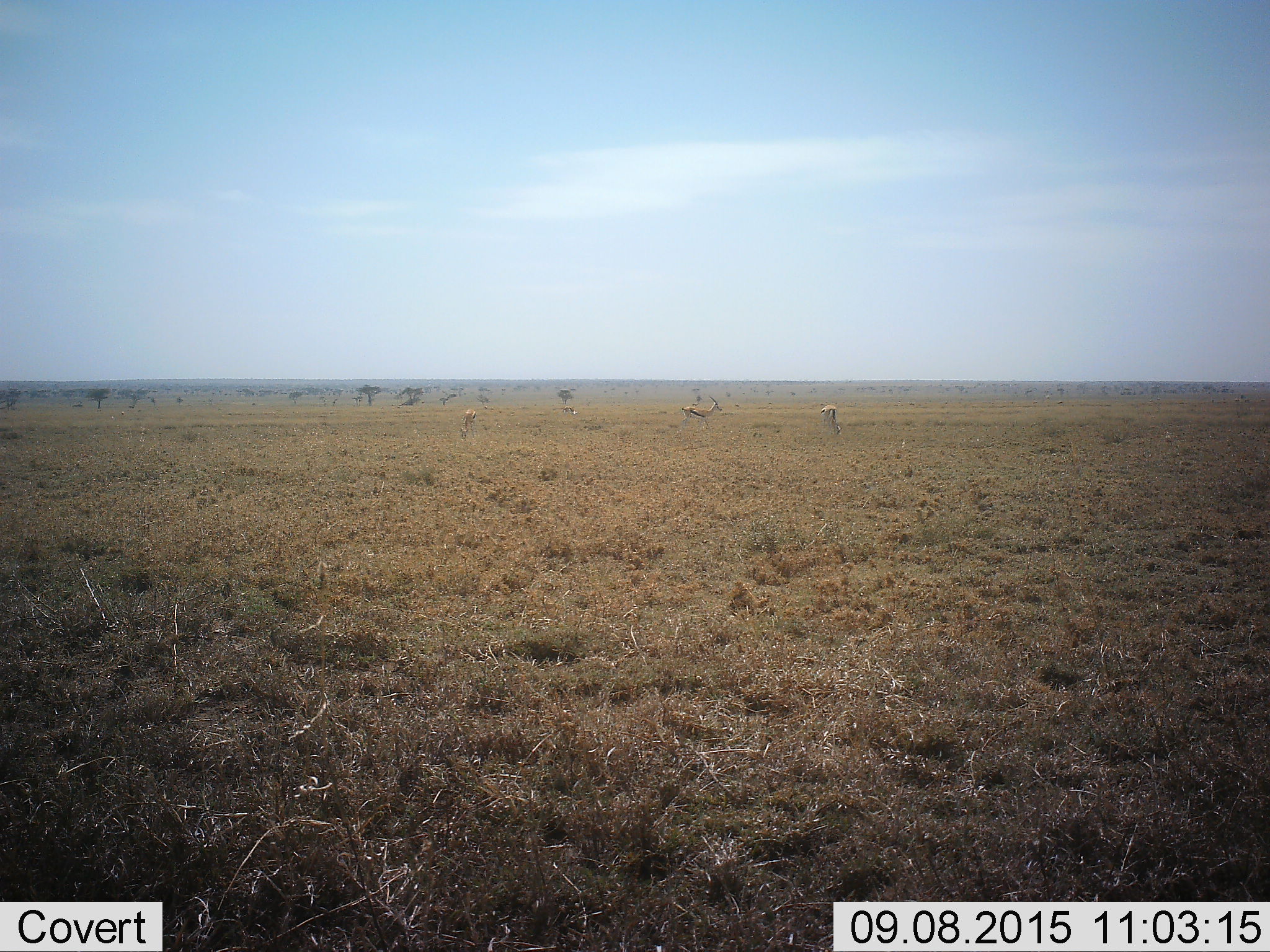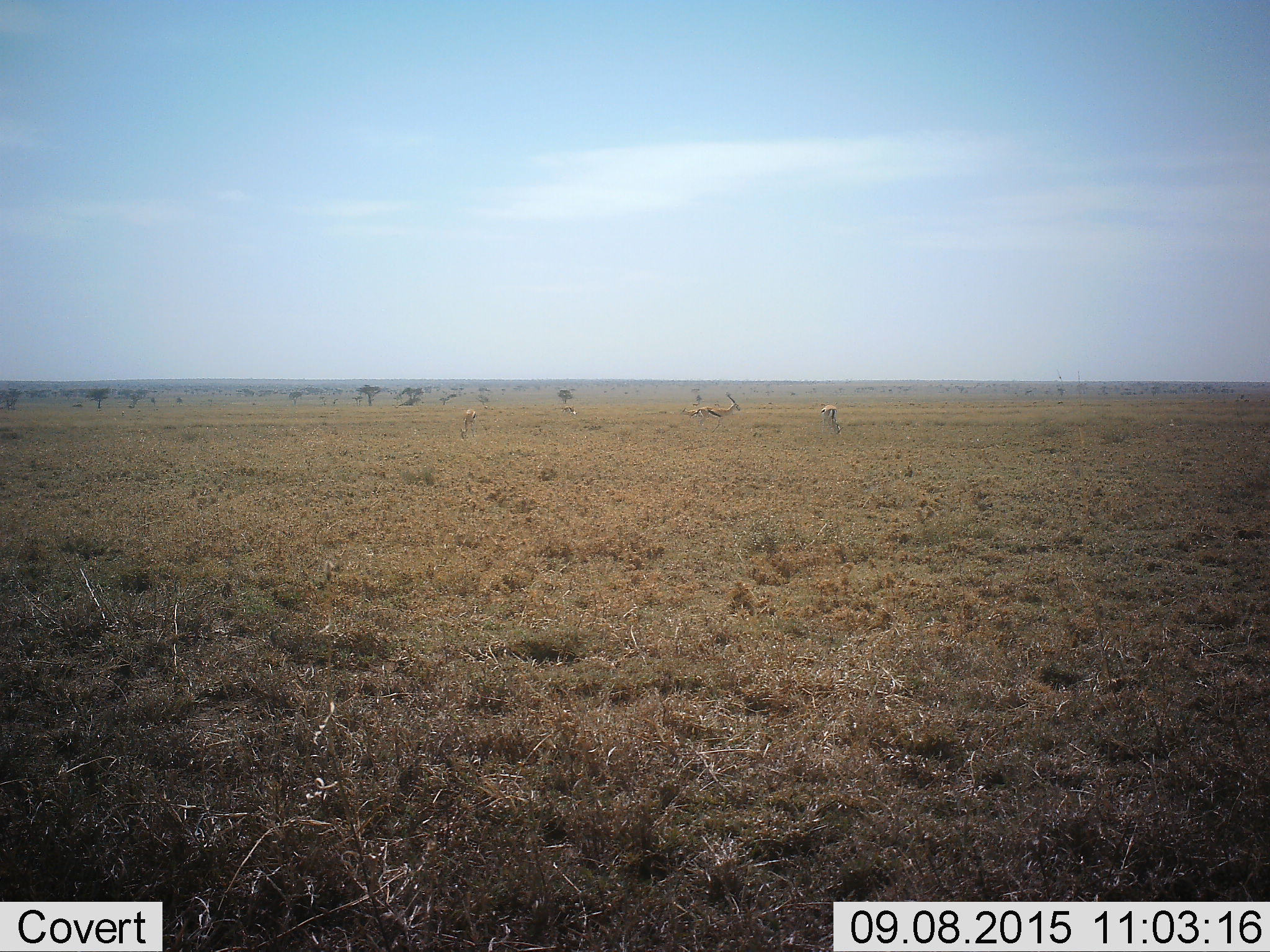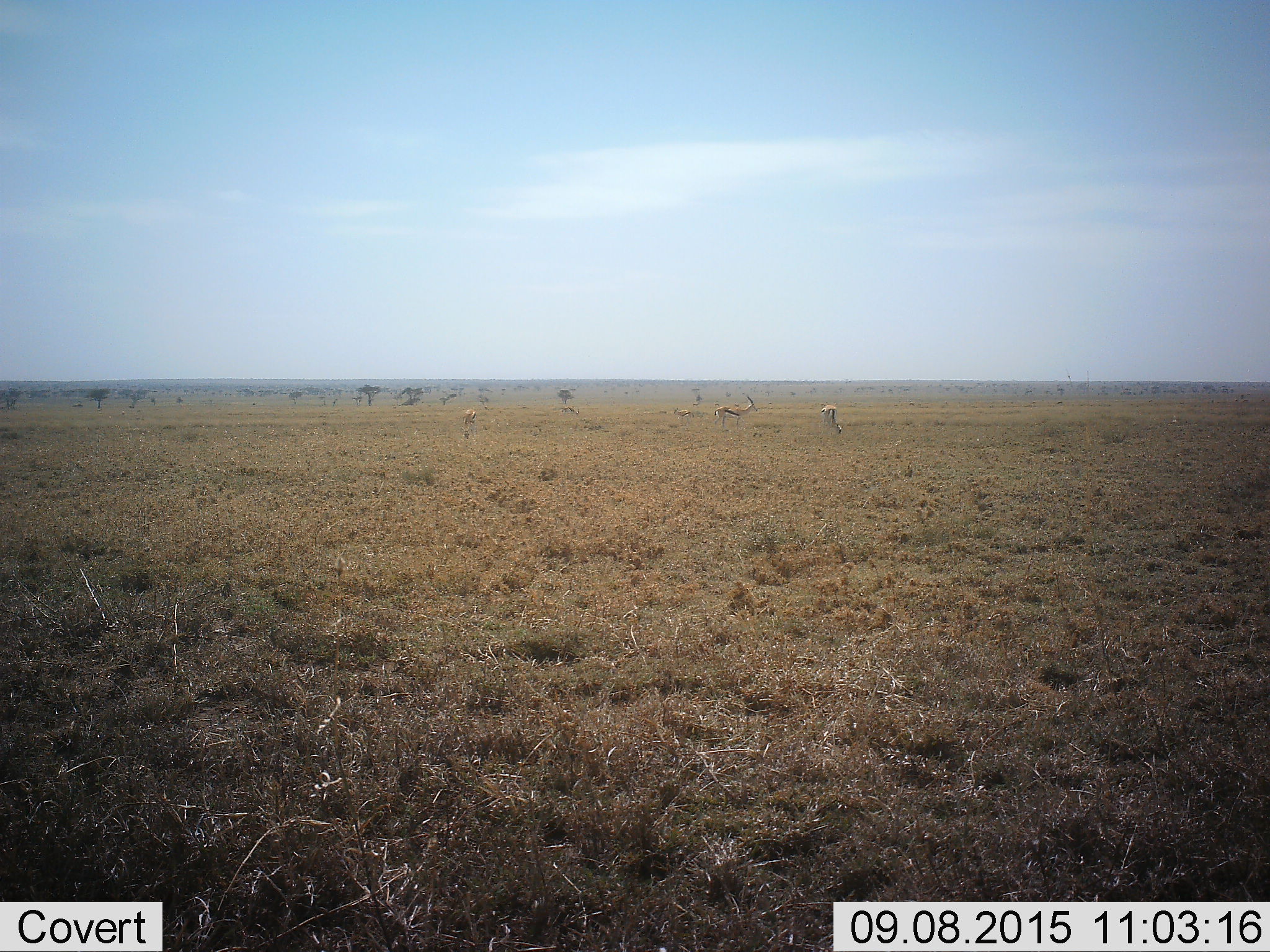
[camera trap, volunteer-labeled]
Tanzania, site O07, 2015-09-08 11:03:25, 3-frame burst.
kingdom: Animalia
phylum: Chordata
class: Mammalia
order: Artiodactyla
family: Bovidae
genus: Eudorcas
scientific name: Eudorcas thomsonii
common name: thomson's gazelle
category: gazellethomsons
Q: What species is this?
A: Gazellethomsons (thomson's gazelle) (Eudorcas thomsonii).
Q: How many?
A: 4.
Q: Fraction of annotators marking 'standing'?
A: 40%.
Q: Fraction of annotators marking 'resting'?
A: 0%.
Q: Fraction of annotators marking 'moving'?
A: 60%.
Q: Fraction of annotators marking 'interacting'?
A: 0%.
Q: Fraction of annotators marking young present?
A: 0%.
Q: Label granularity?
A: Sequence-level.